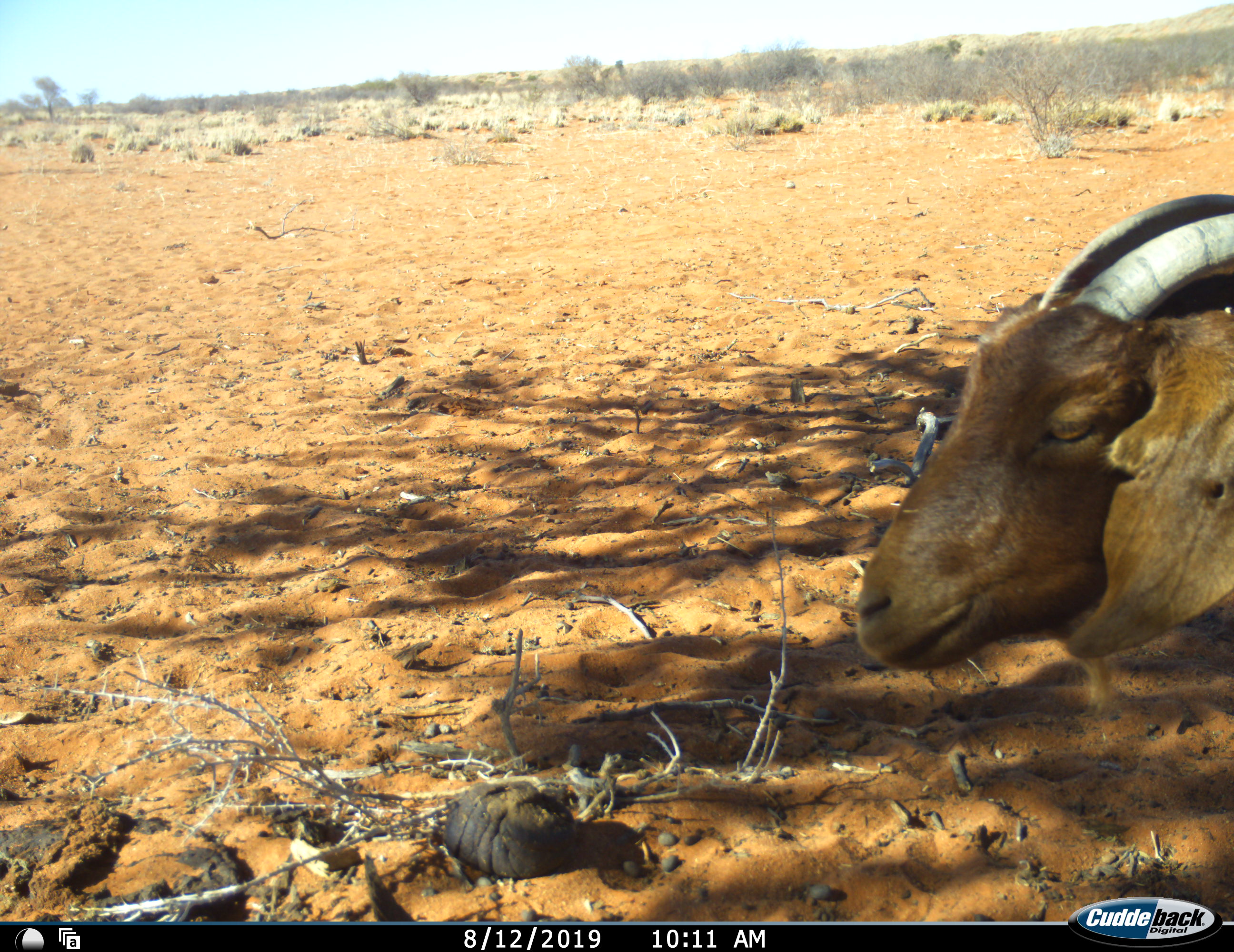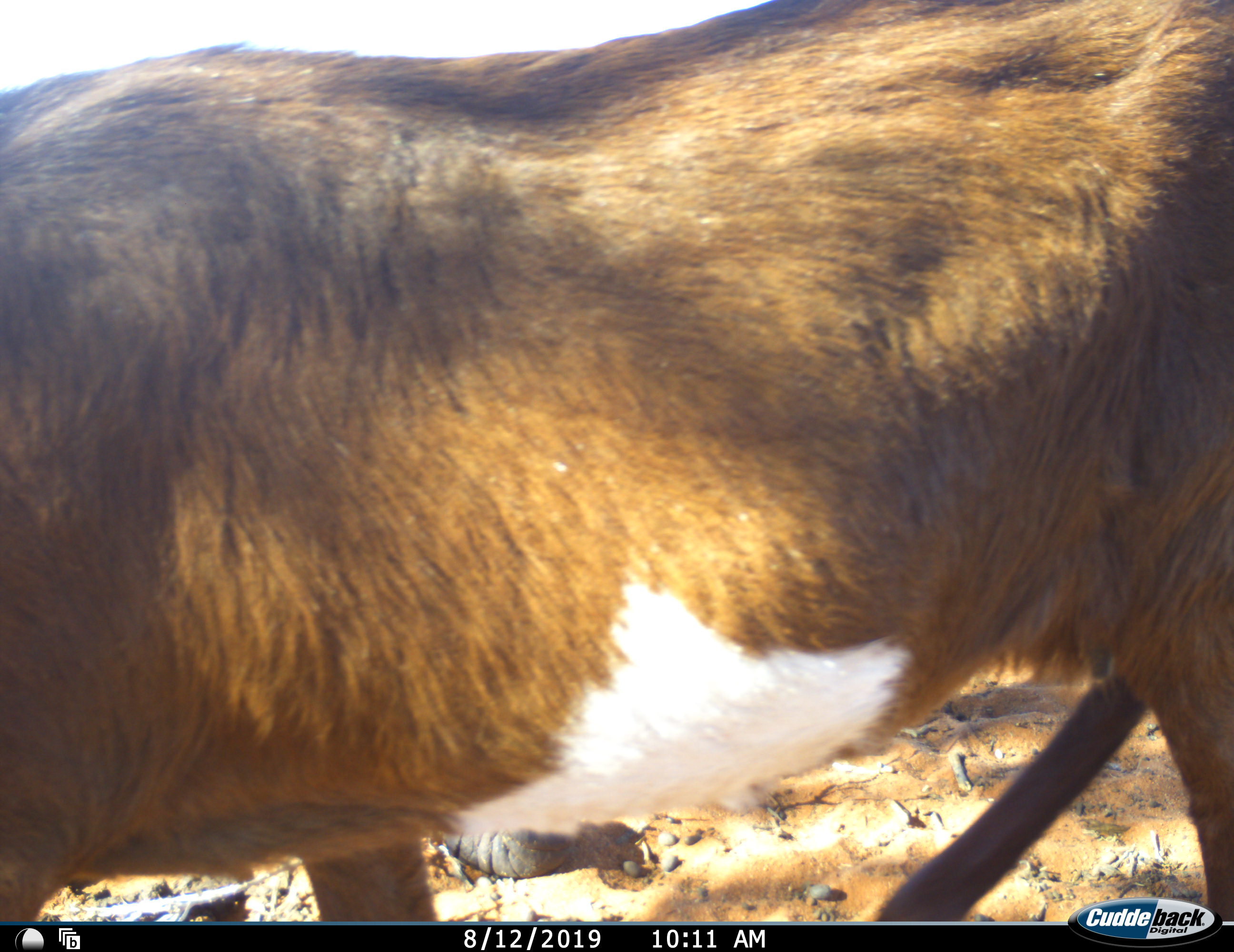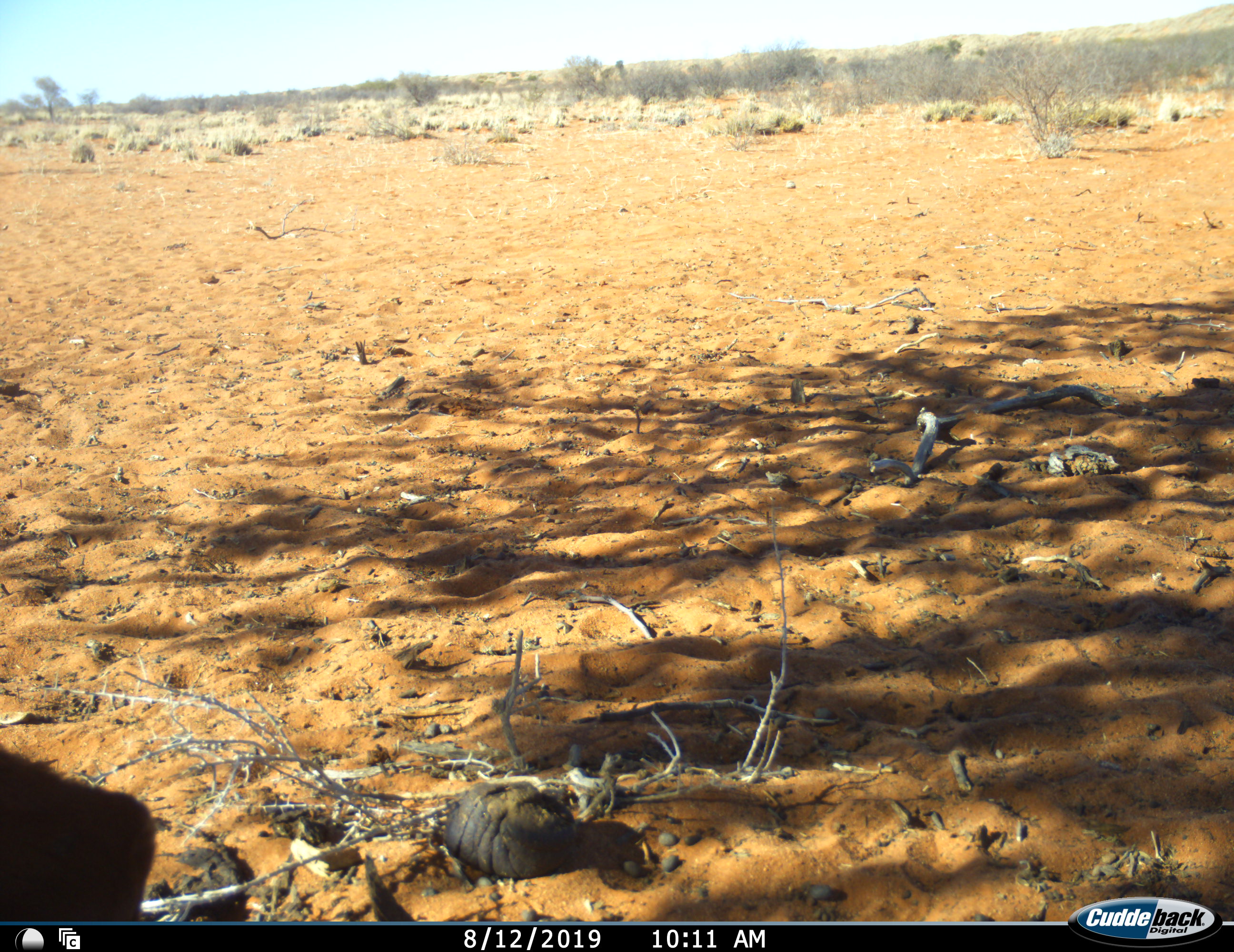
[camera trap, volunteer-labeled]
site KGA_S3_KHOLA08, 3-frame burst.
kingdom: Animalia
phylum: Chordata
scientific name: Vertebrata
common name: domestic animal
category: domesticanimal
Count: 1.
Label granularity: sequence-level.